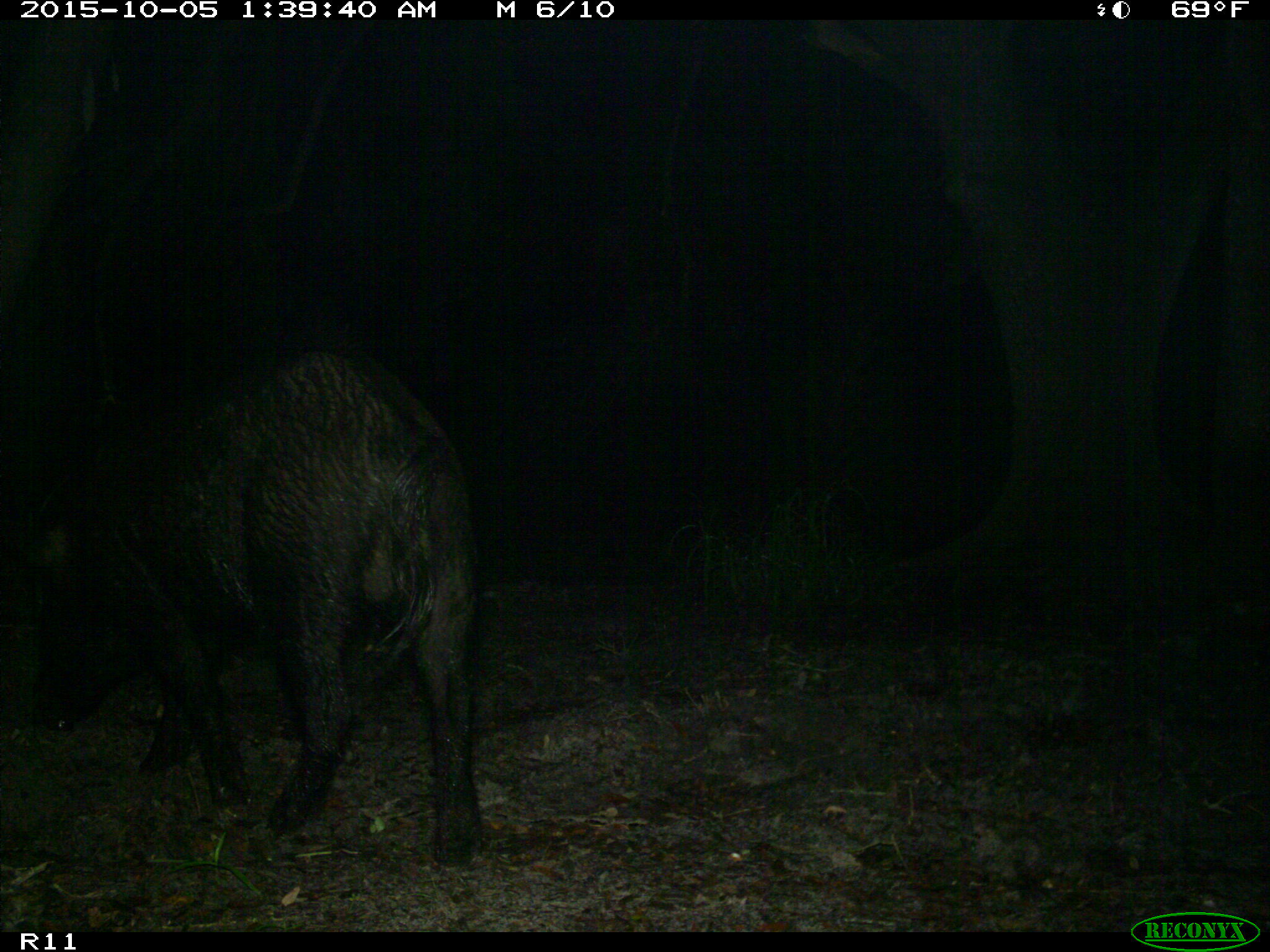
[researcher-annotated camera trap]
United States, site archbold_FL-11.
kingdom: Animalia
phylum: Chordata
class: Mammalia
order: Artiodactyla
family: Suidae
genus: Sus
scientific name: Sus scrofa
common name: wild boar